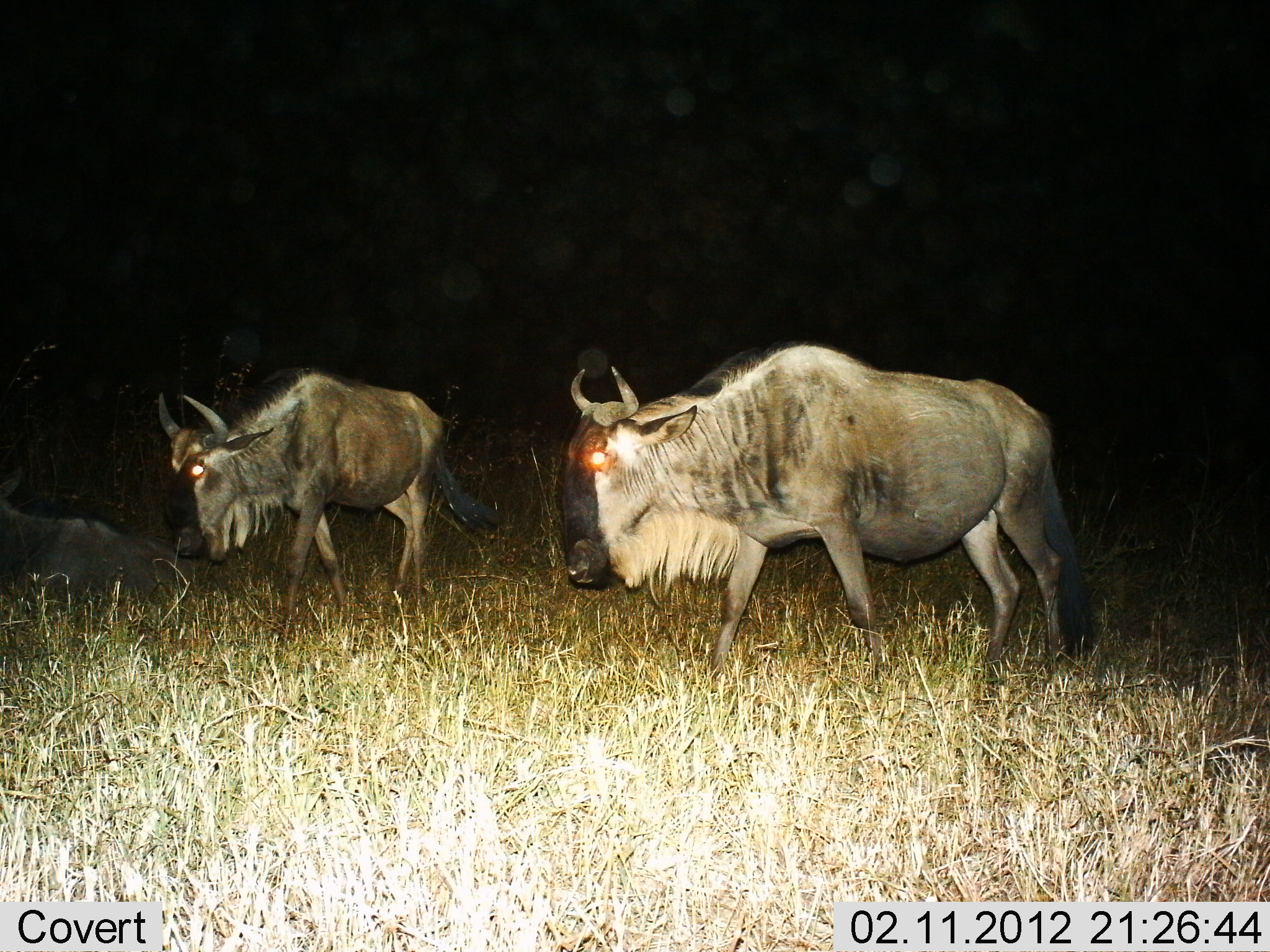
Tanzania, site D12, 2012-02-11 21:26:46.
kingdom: Animalia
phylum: Chordata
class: Mammalia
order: Artiodactyla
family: Bovidae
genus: Connochaetes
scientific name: Connochaetes taurinus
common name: blue wildebeest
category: wildebeest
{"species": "wildebeest (blue wildebeest) (Connochaetes taurinus)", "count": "3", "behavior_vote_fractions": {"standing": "38%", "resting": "38%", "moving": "62%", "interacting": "0%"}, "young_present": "5%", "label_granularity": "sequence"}